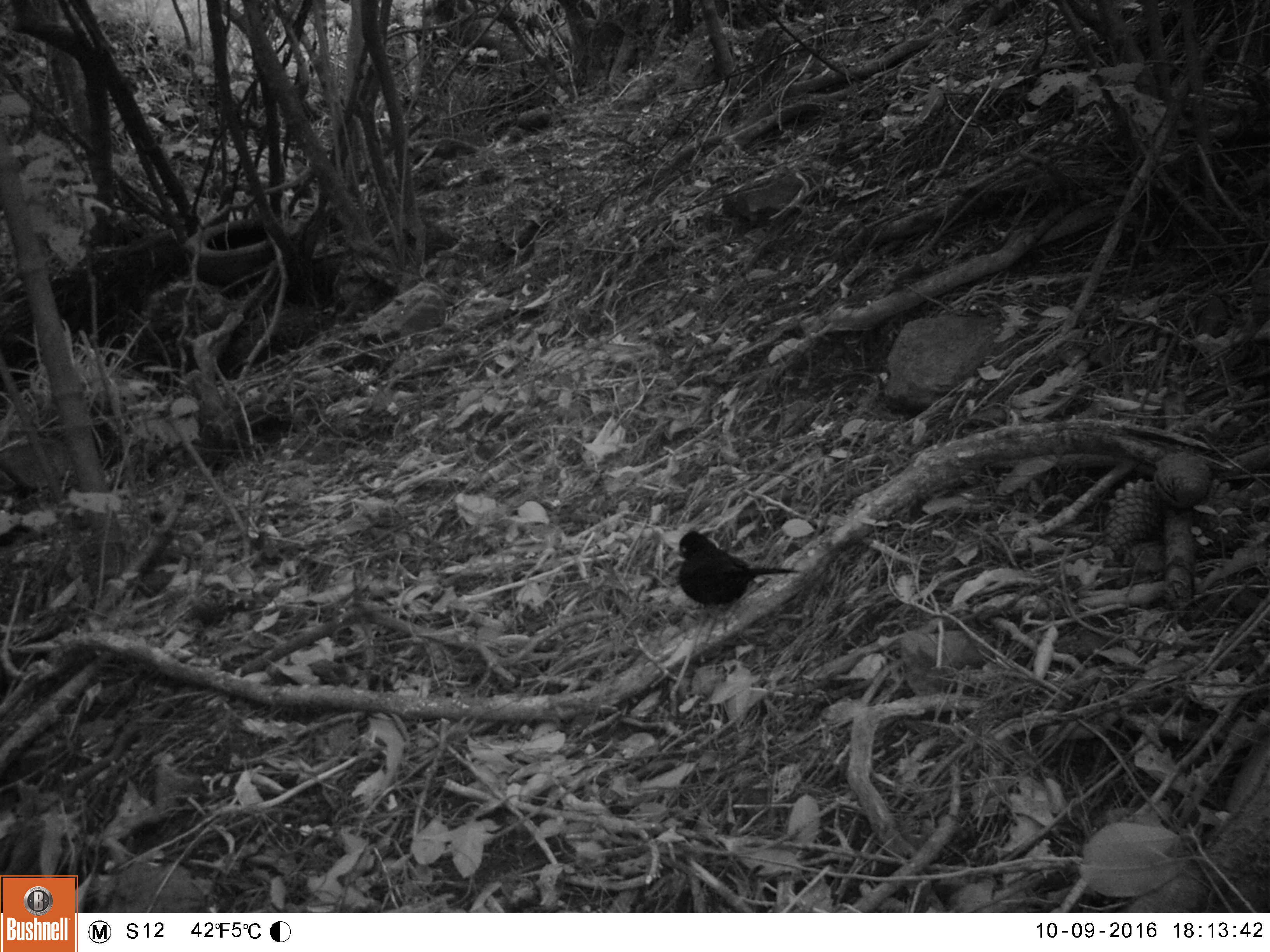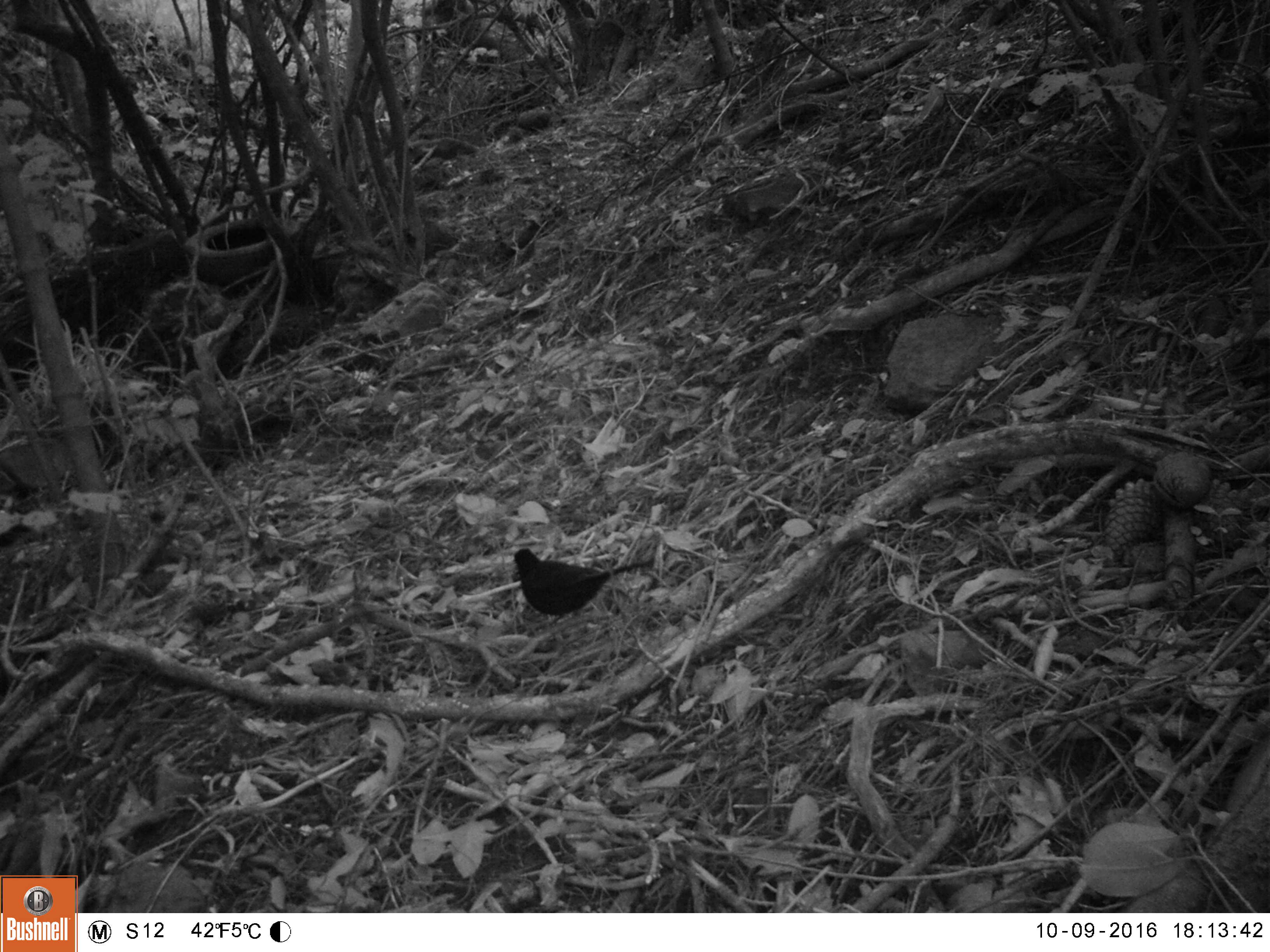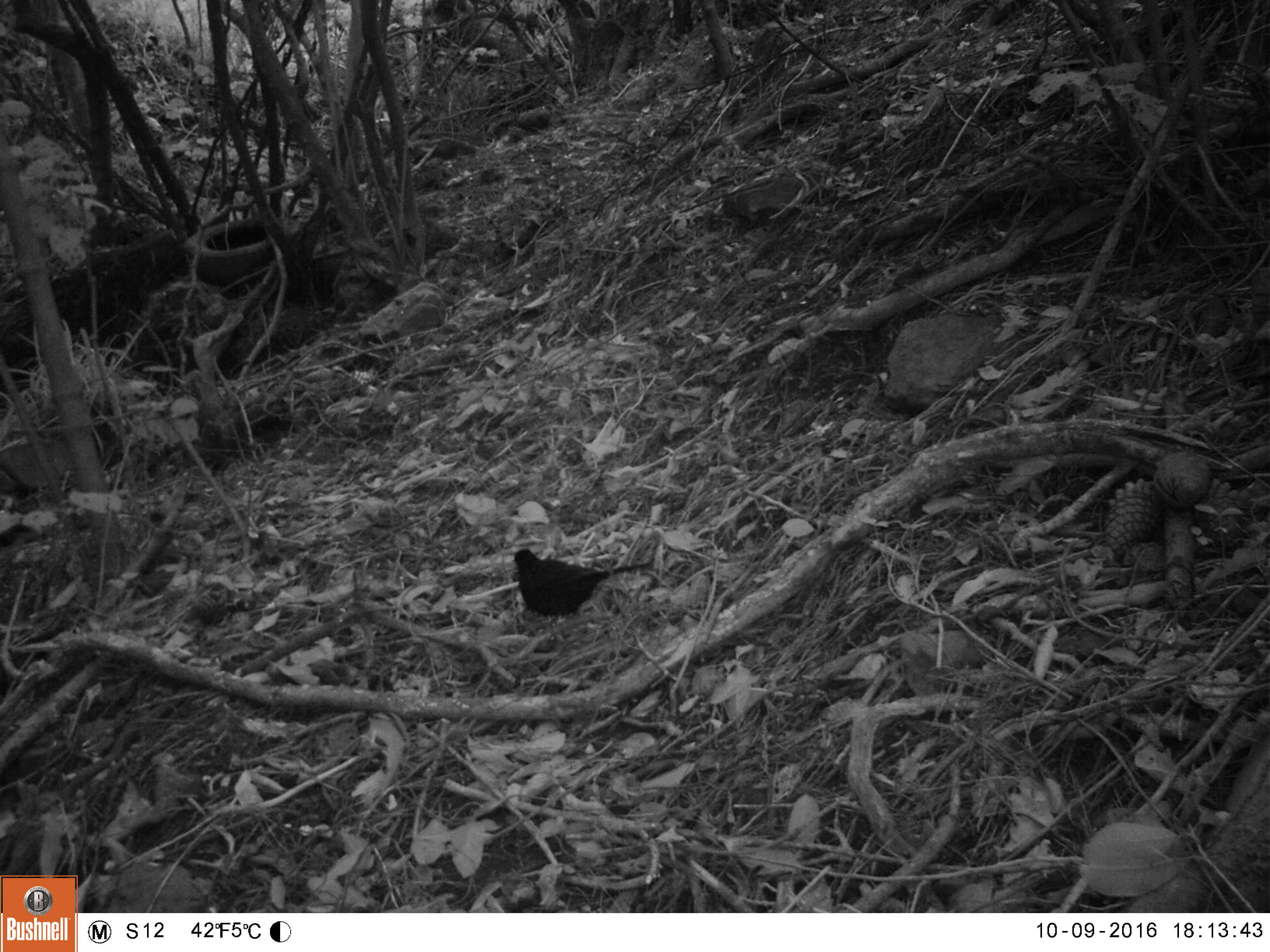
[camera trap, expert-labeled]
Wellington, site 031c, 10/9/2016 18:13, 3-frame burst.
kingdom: Animalia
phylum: Chordata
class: Aves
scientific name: Aves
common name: bird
Bird (Aves).